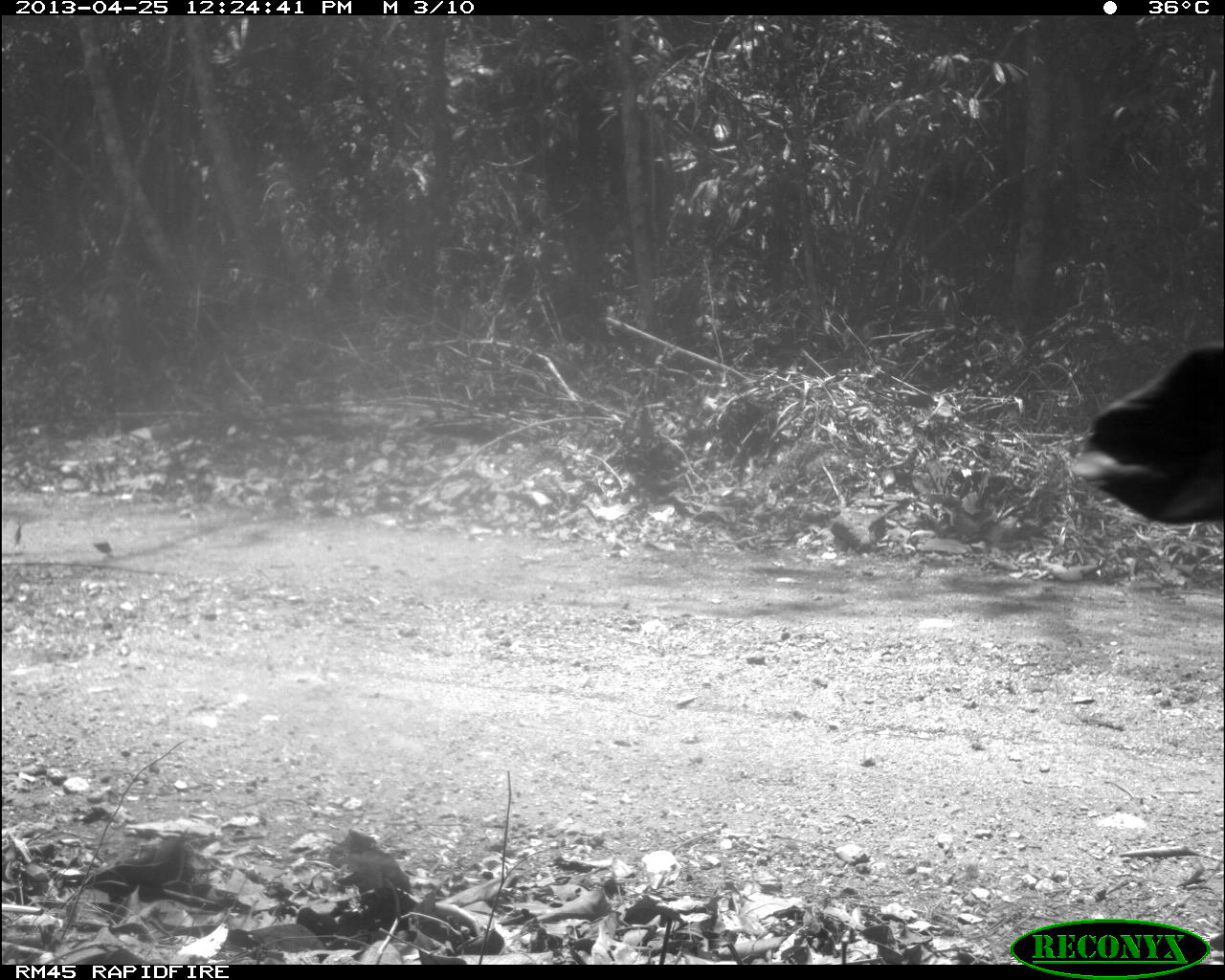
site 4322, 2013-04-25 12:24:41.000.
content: unidentified animal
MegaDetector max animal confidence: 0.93